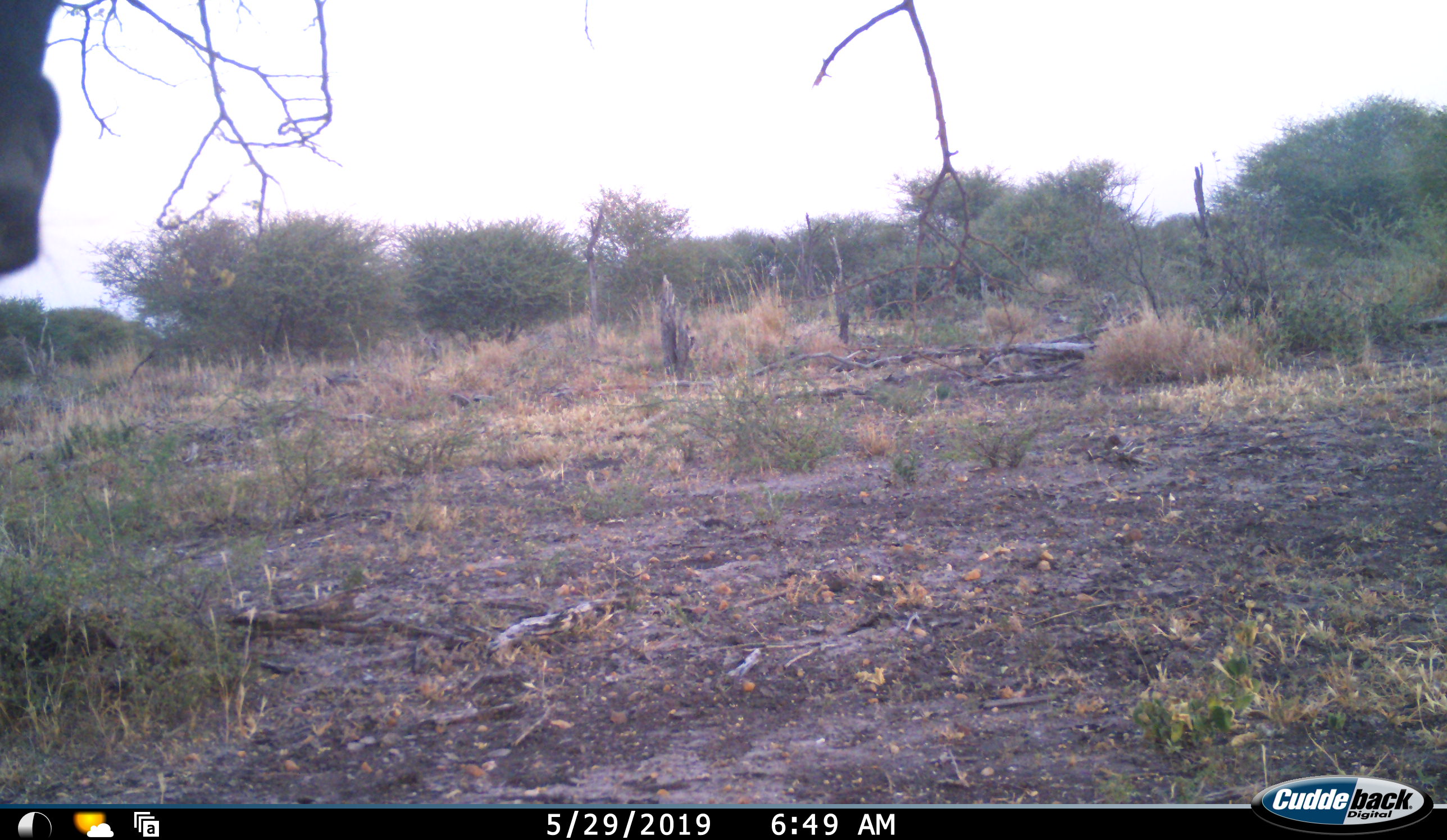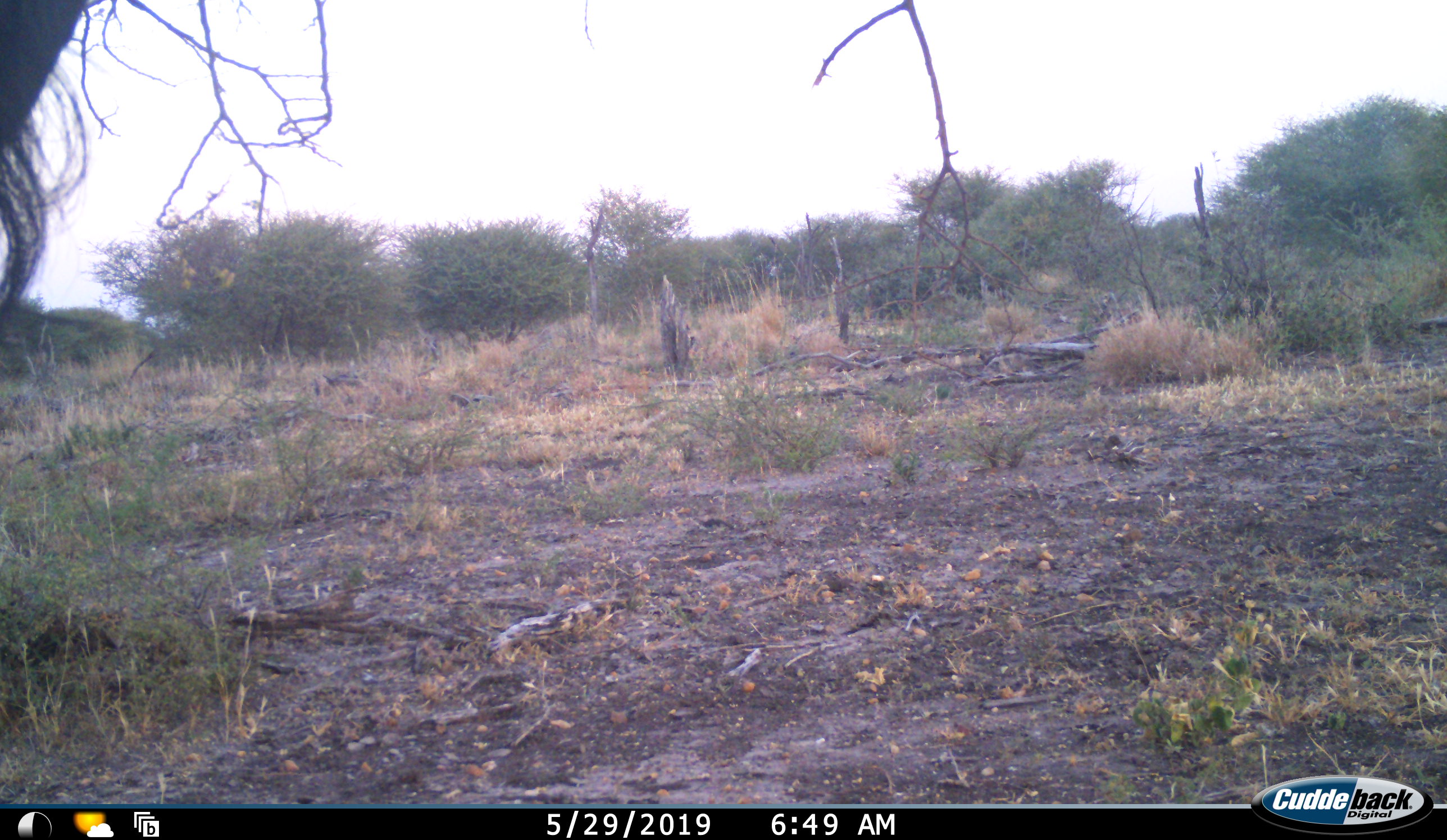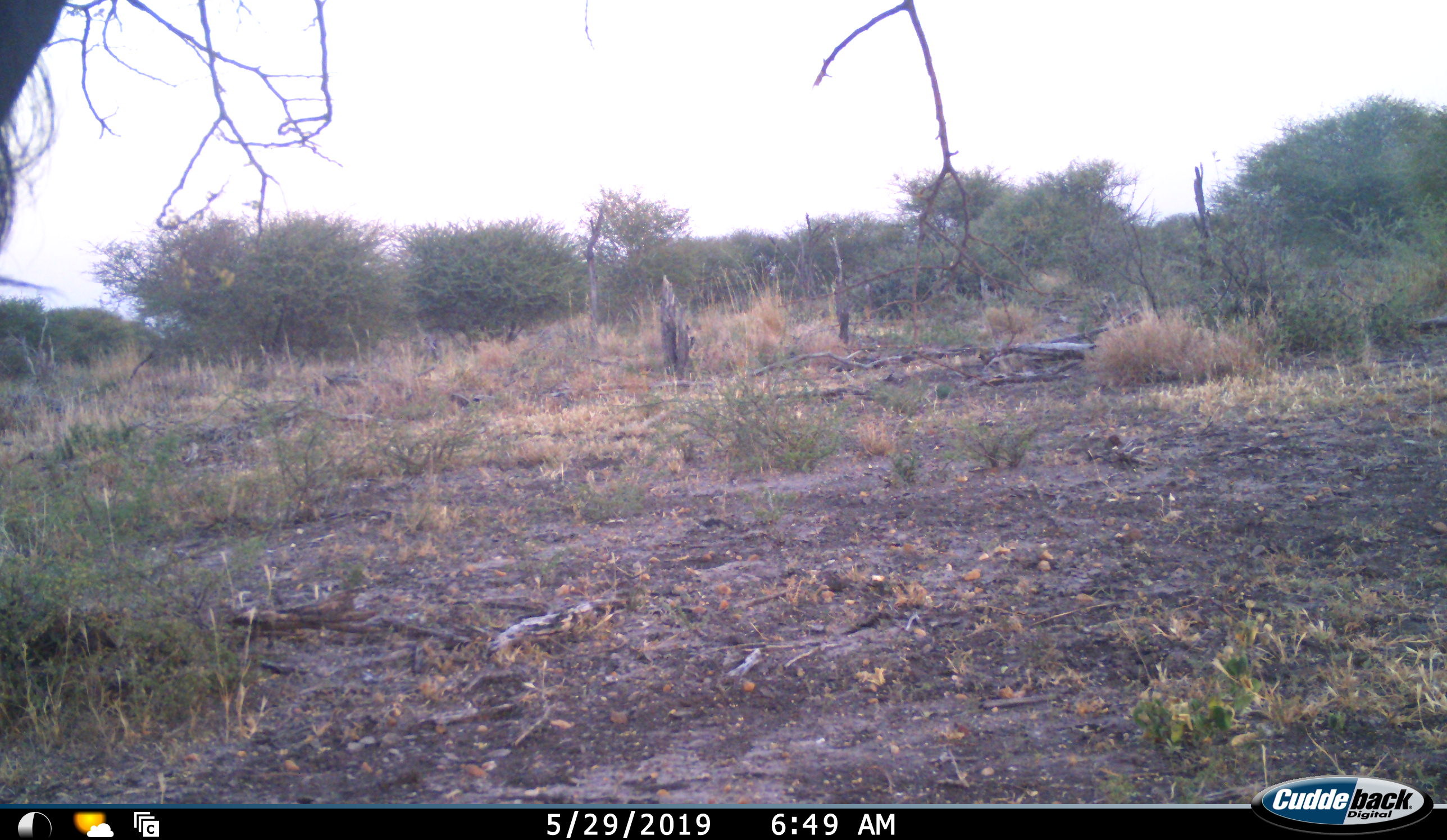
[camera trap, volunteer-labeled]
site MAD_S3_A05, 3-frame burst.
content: unidentified animal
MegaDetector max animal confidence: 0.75